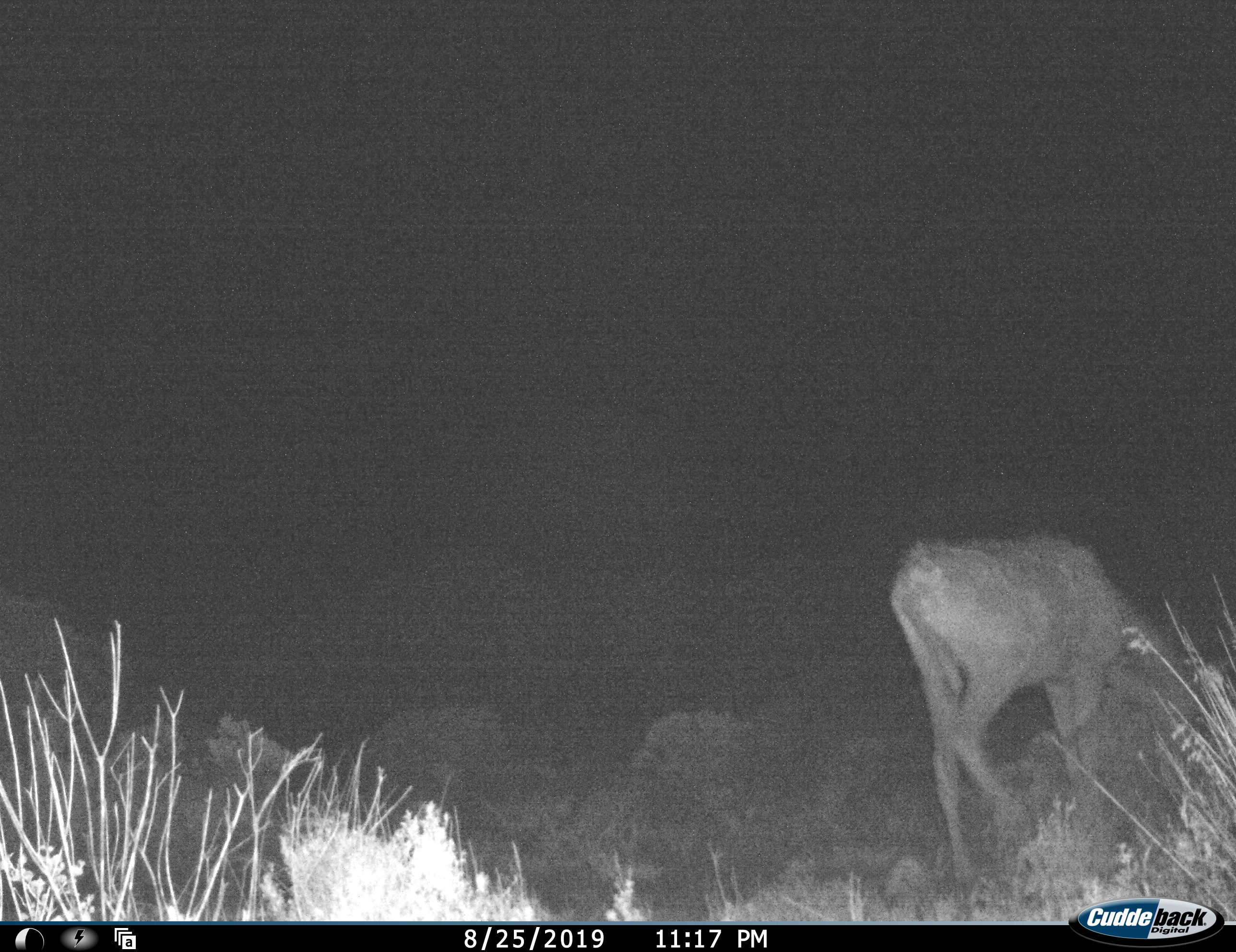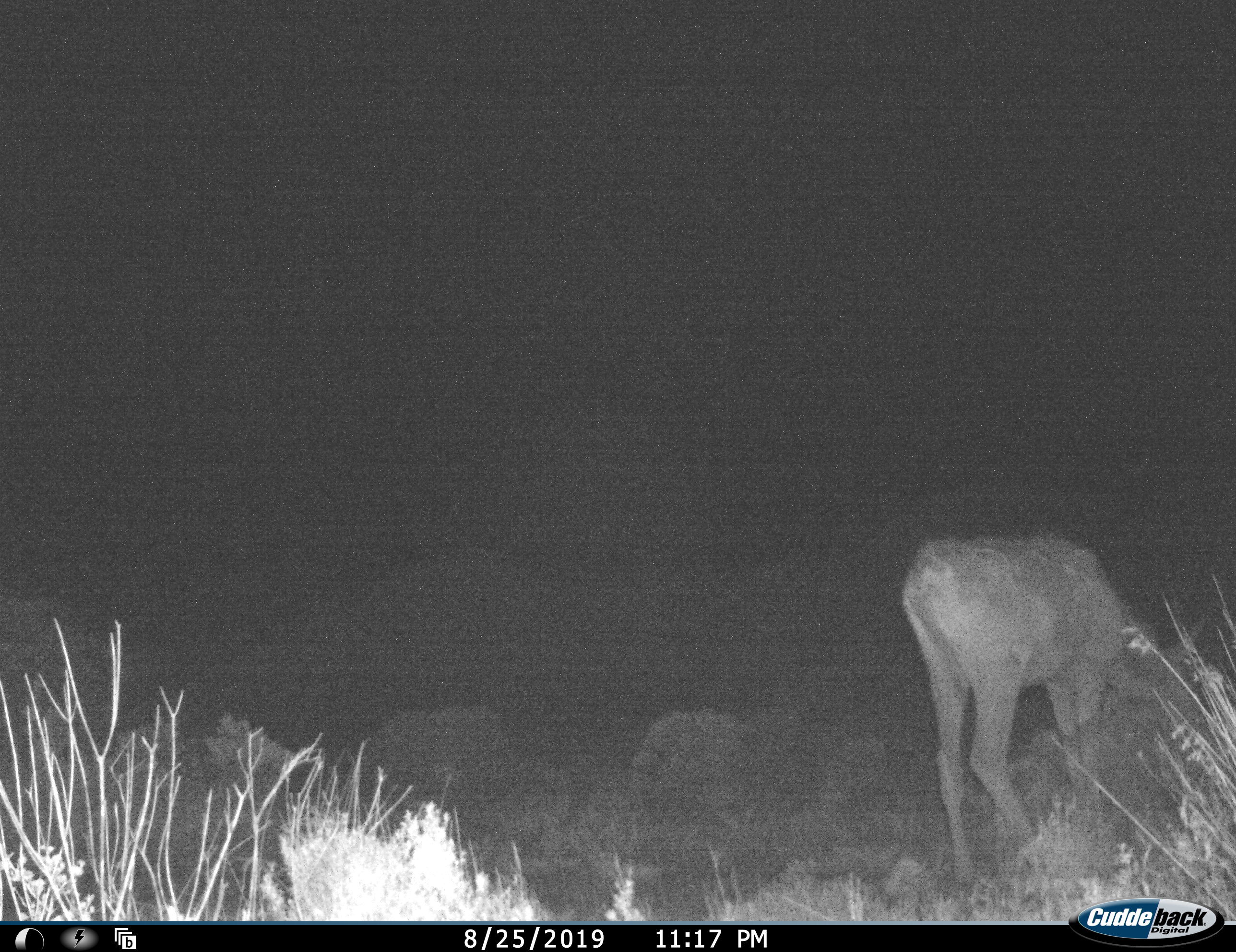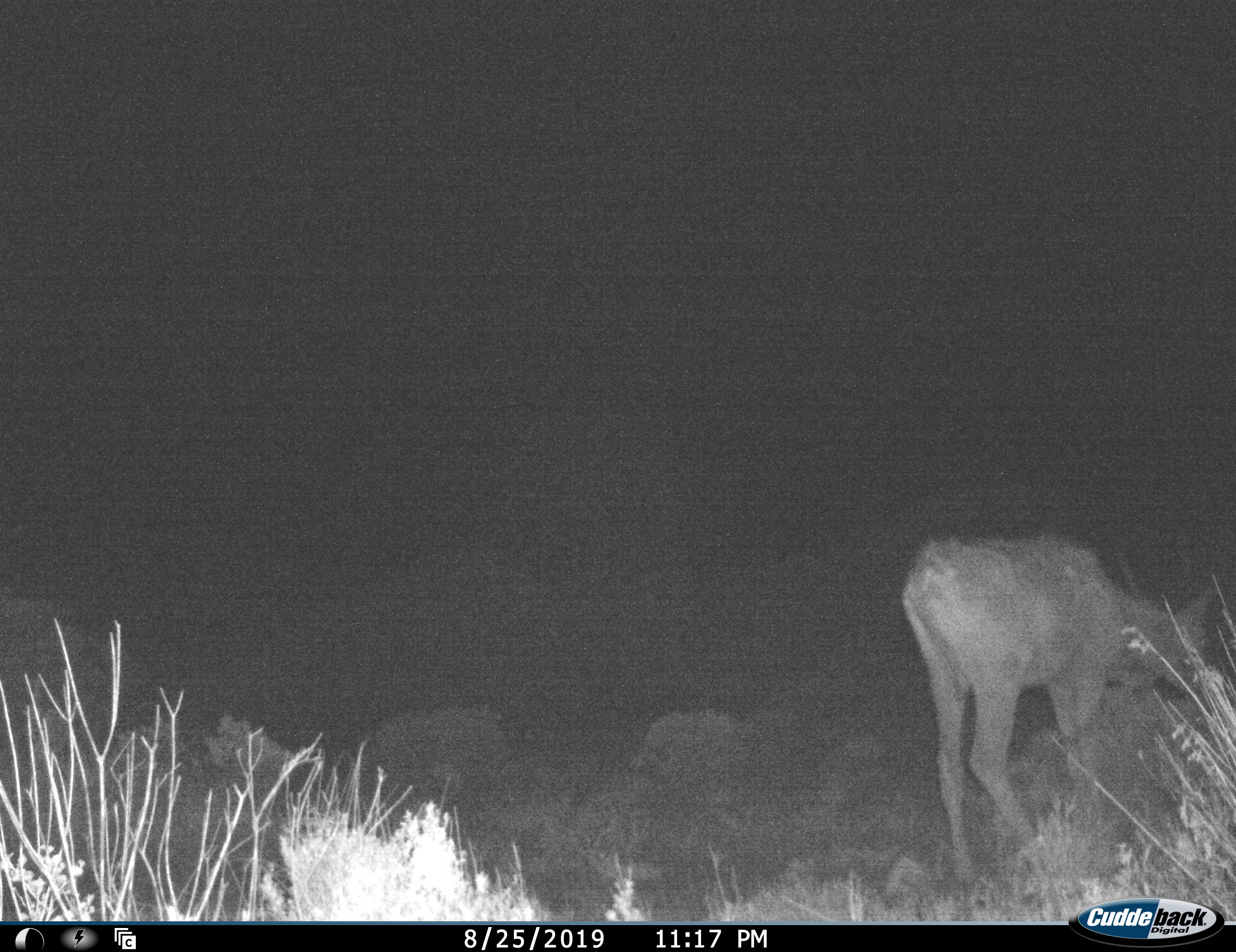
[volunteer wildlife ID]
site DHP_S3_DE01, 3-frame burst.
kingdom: Animalia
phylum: Chordata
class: Mammalia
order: Artiodactyla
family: Bovidae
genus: Tragelaphus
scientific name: Tragelaphus oryx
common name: eland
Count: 1.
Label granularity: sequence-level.